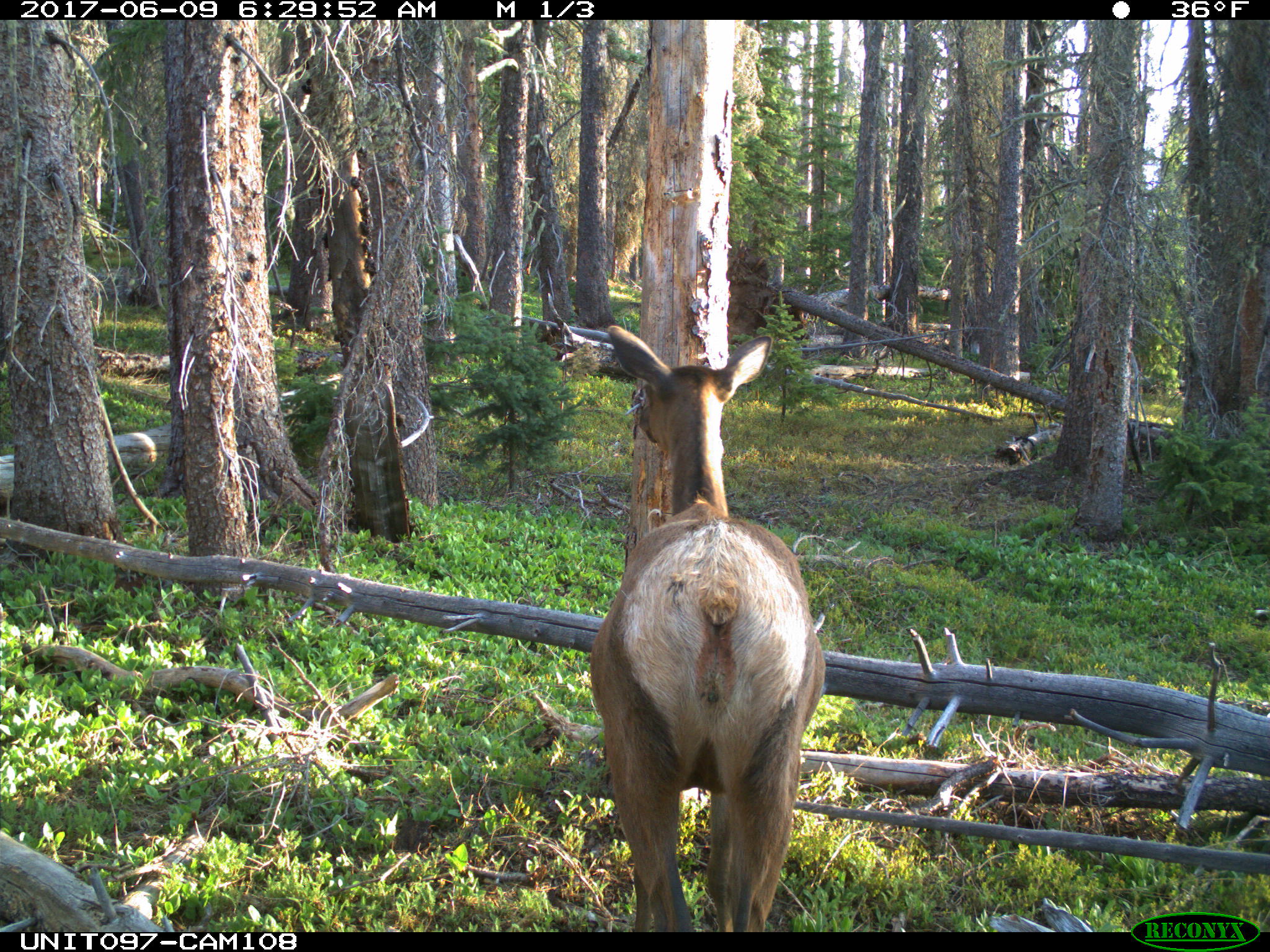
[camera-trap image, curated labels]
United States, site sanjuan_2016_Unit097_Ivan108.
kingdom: Animalia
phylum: Chordata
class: Mammalia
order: Artiodactyla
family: Cervidae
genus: Cervus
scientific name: Cervus elaphus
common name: red deer